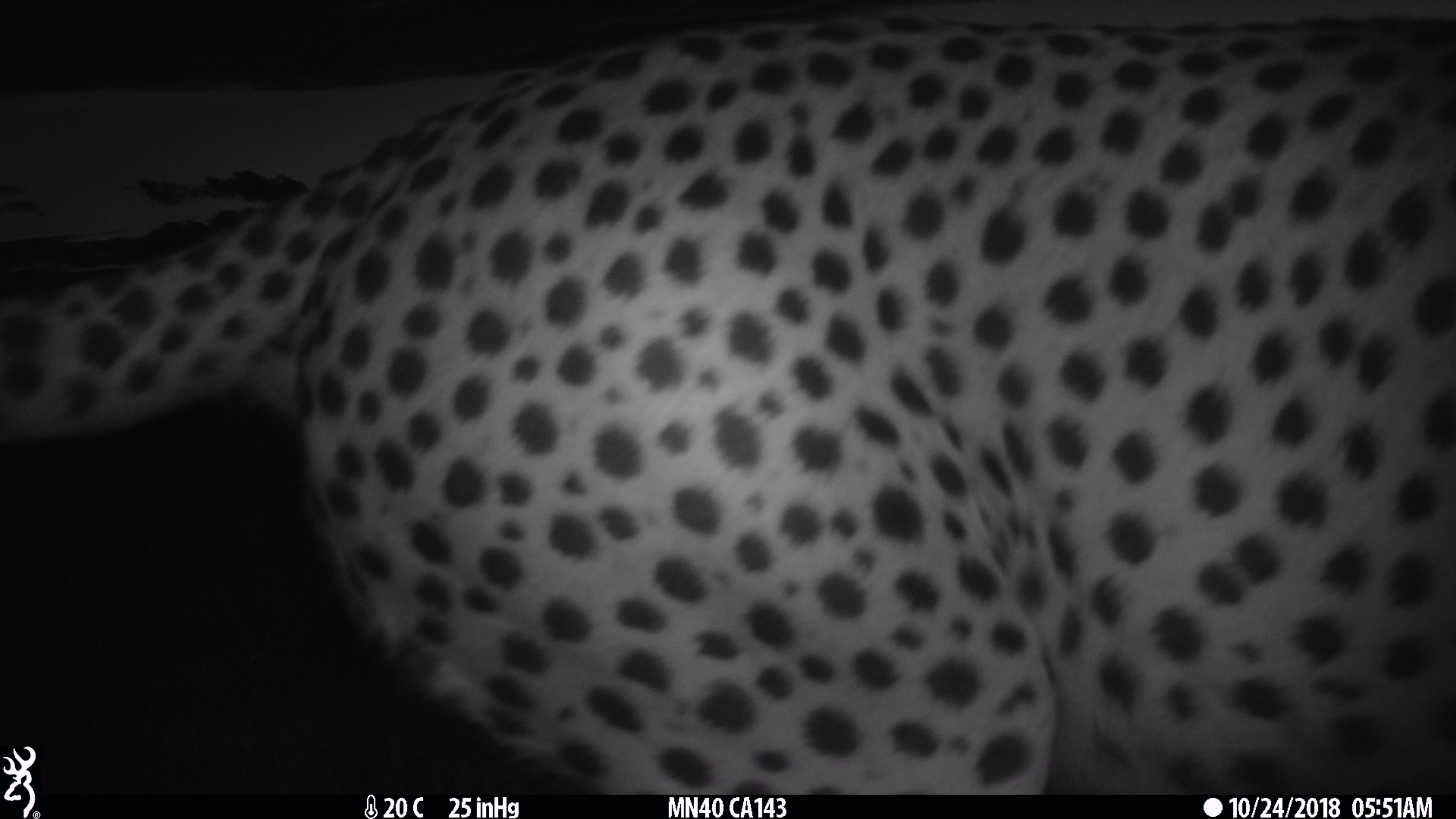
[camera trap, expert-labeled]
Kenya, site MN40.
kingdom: Animalia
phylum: Chordata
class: Mammalia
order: Carnivora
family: Felidae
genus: Acinonyx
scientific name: Acinonyx jubatus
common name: cheetah